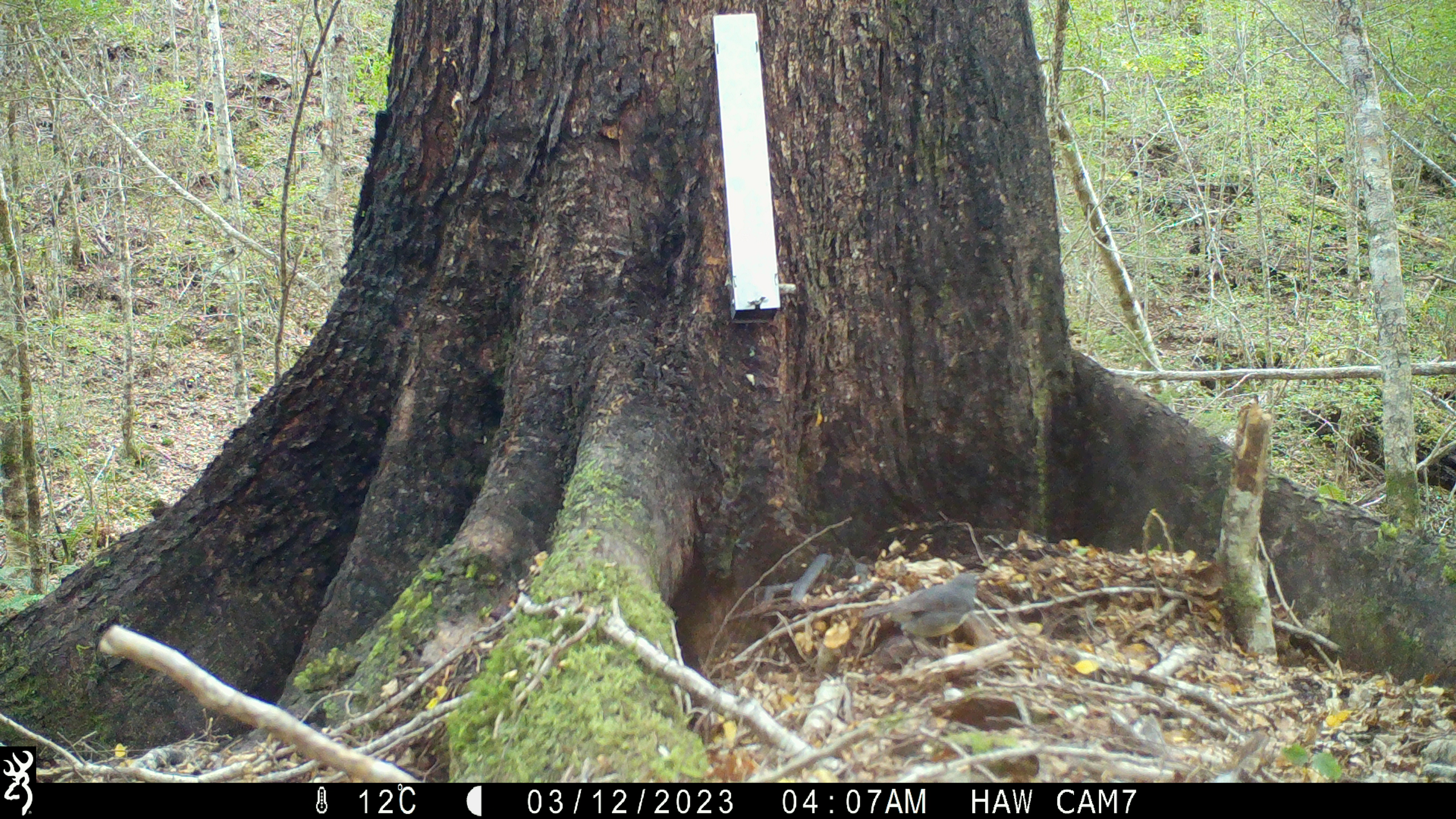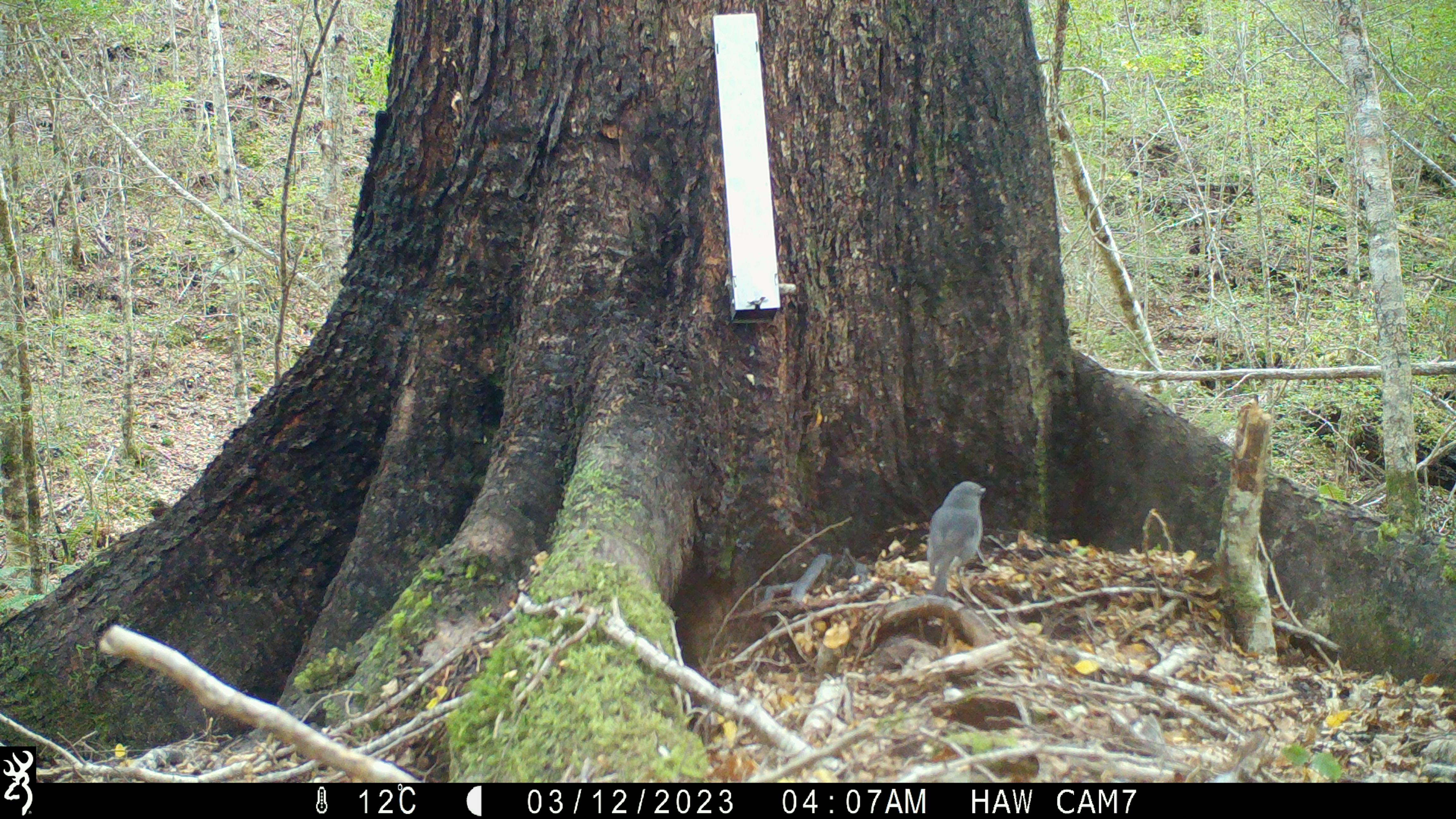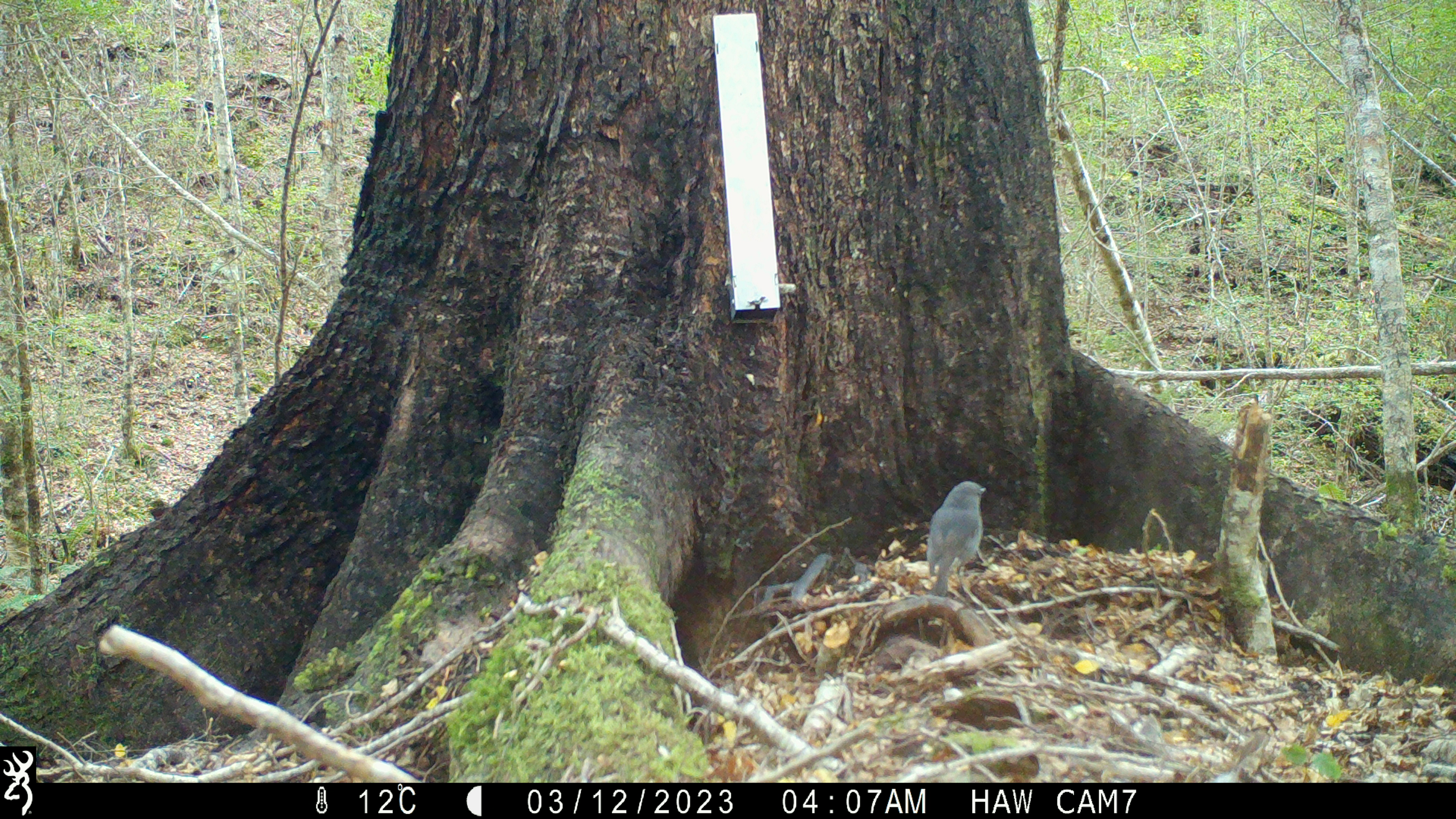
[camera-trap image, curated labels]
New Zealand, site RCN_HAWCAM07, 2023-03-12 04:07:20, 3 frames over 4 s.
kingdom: Animalia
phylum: Chordata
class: Aves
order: Passeriformes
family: Petroicidae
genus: Petroica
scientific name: Petroica australis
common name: new zealand robin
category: robin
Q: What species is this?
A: Robin (new zealand robin) (Petroica australis).